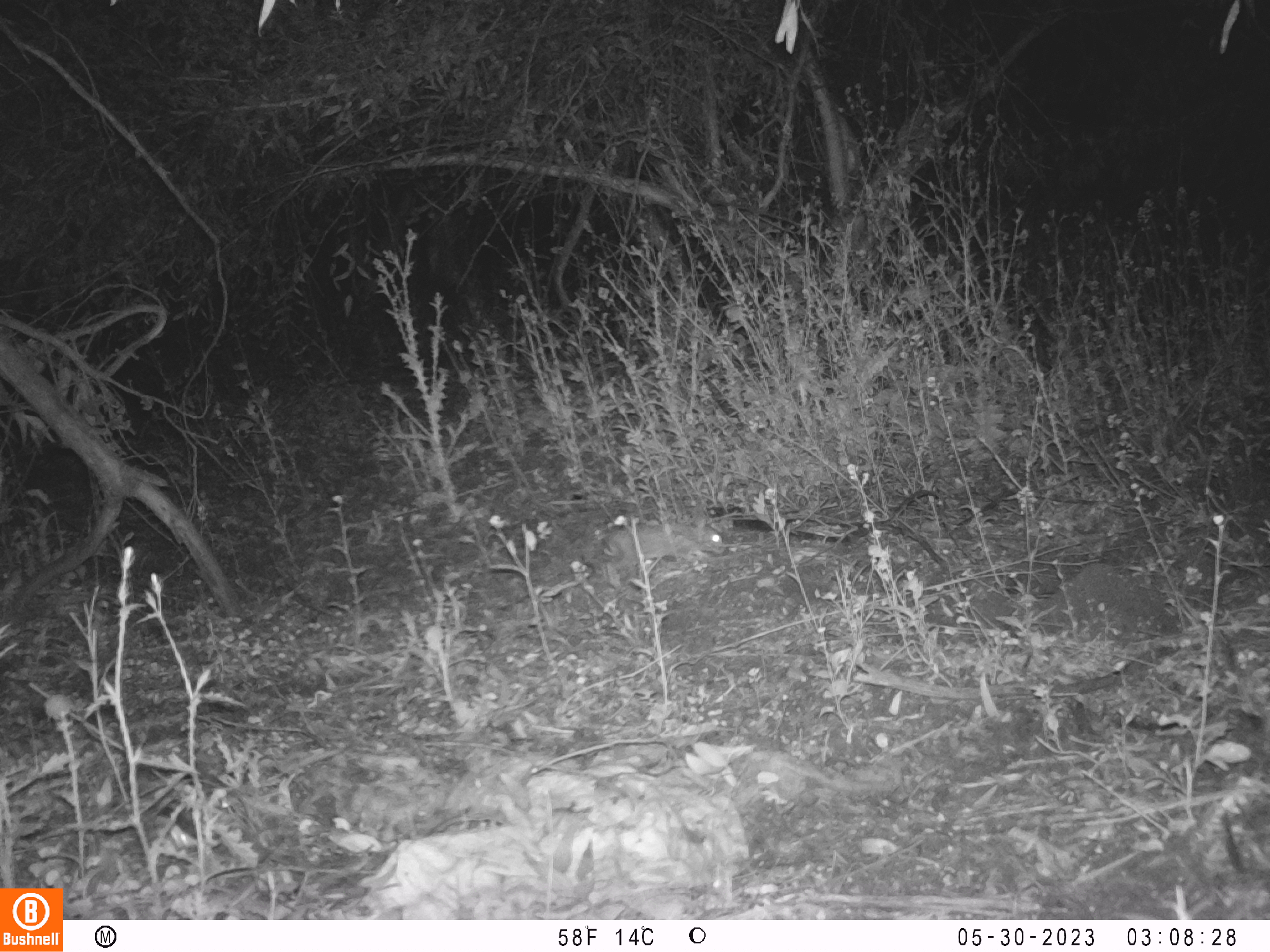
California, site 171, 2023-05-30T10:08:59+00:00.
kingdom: Animalia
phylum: Chordata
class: Mammalia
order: Lagomorpha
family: Leporidae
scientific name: Leporidae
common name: rabbit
Rabbit (Leporidae).